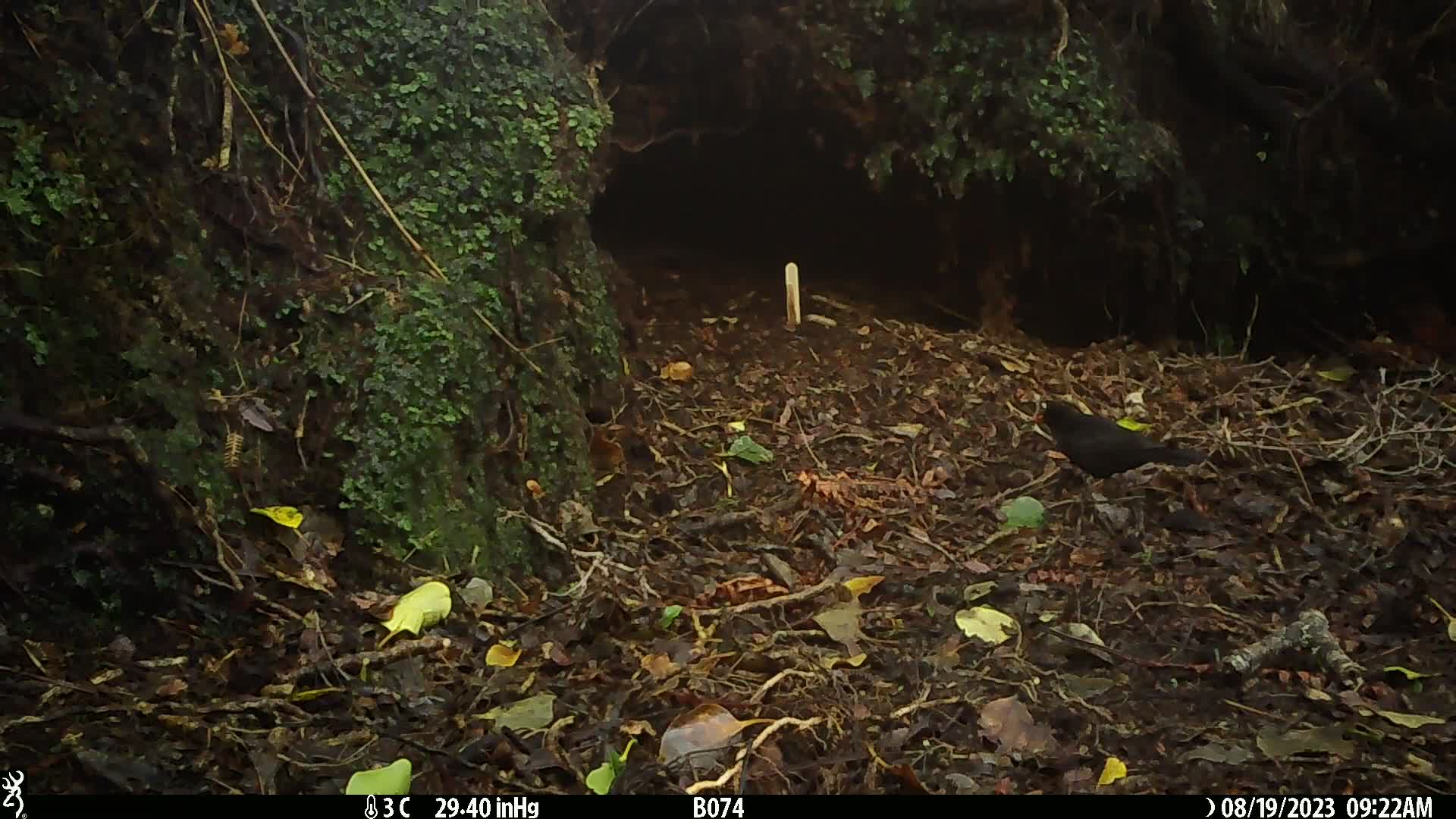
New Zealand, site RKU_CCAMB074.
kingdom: Animalia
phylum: Chordata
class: Aves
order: Passeriformes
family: Turdidae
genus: Turdus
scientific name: Turdus merula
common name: eurasian blackbird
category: blackbird